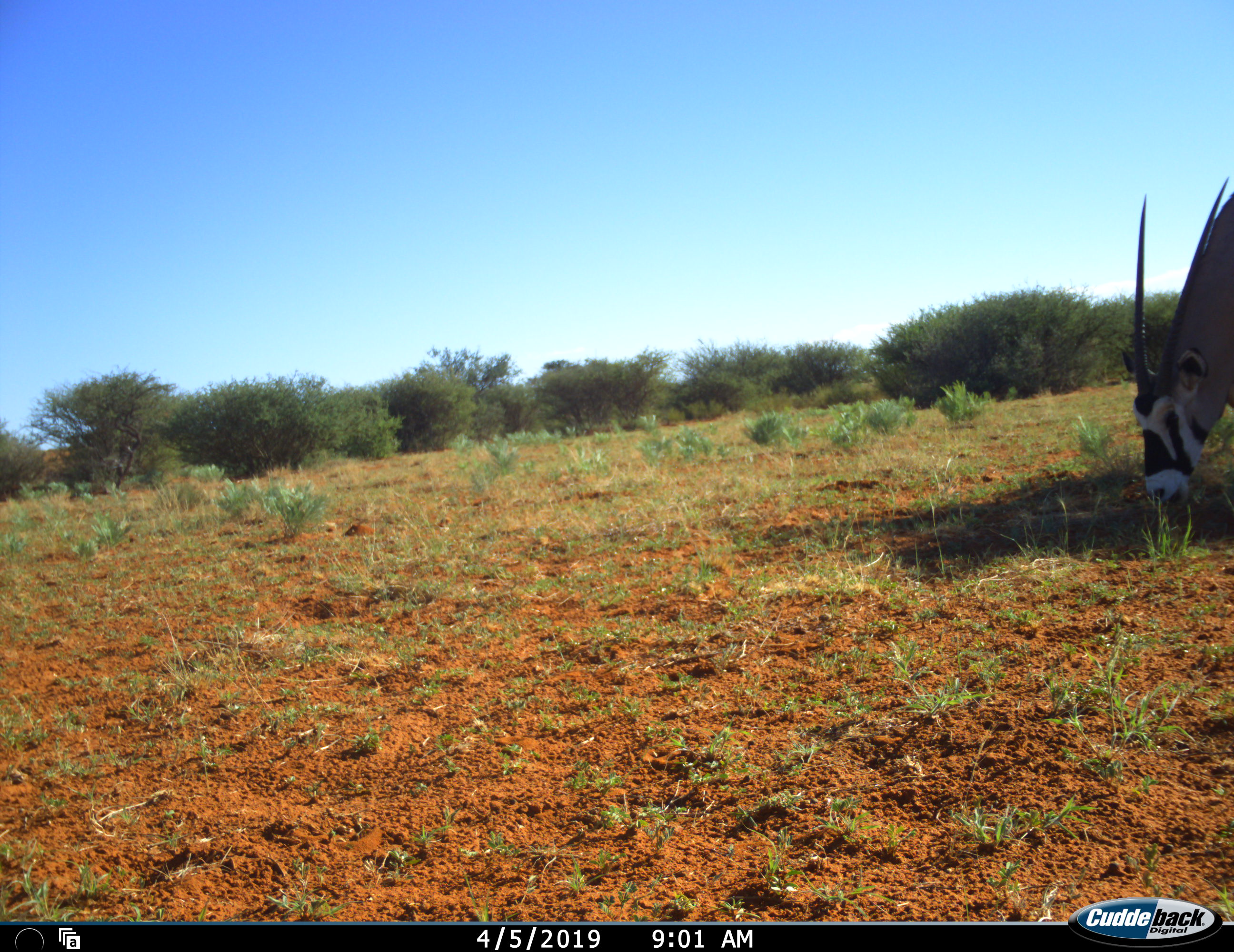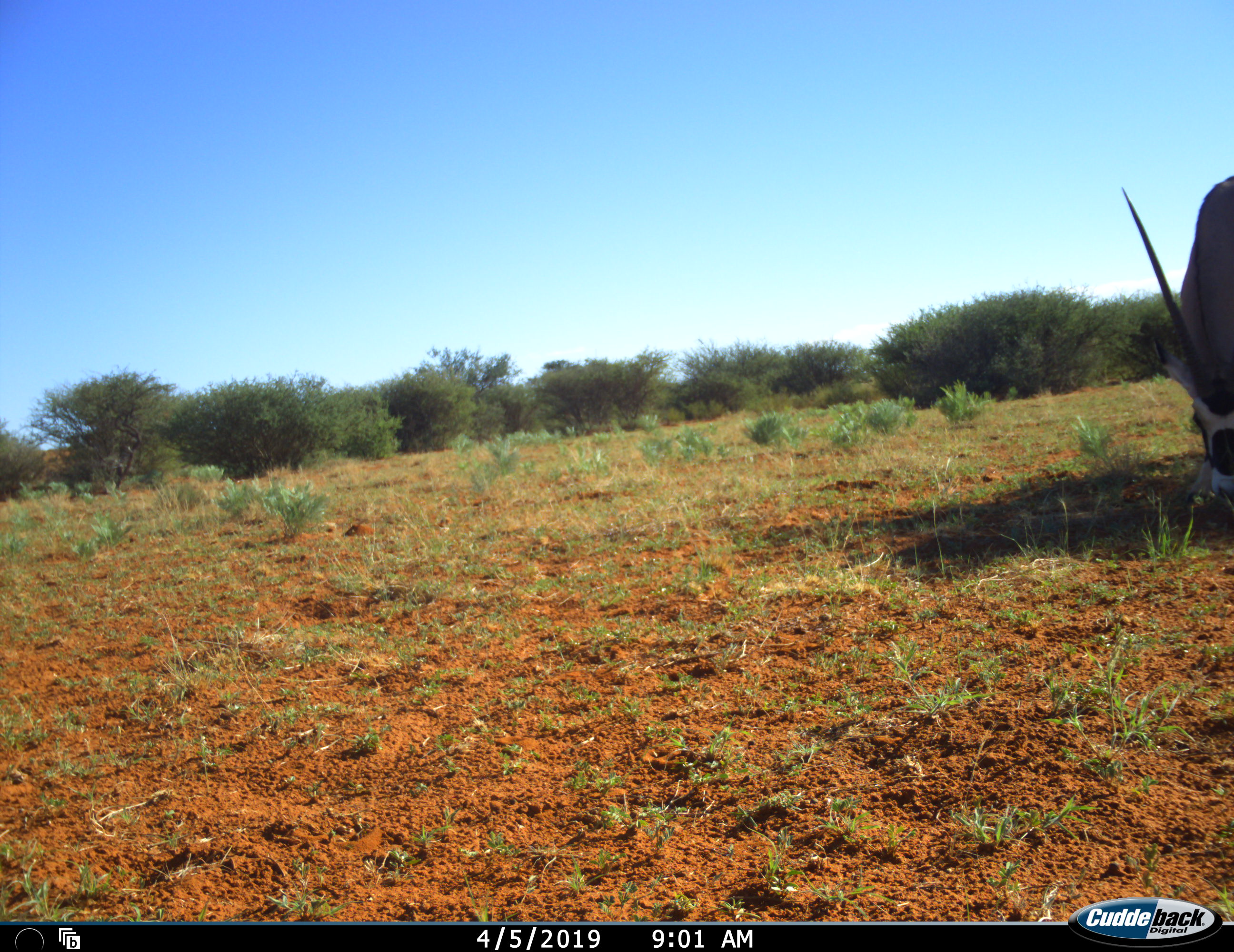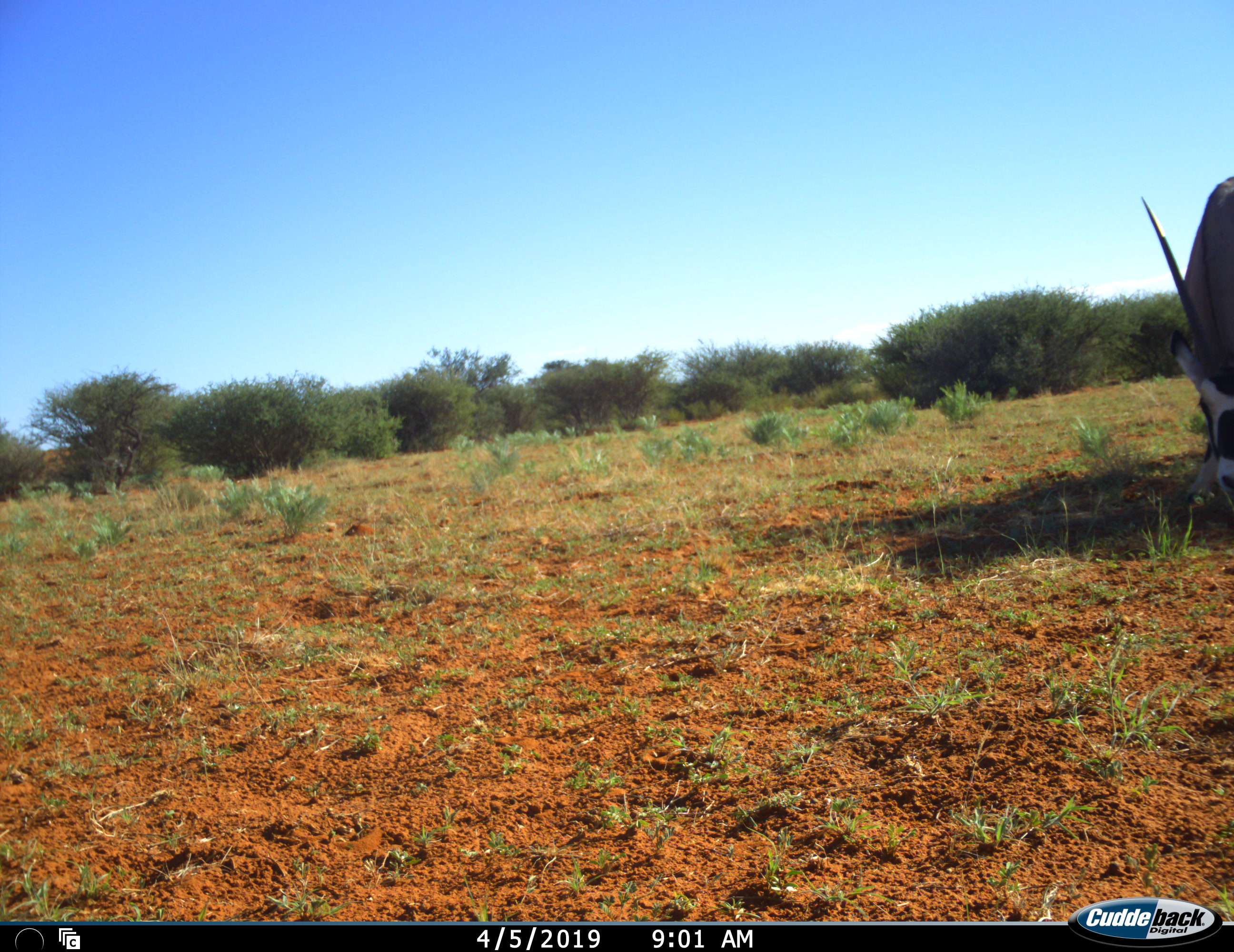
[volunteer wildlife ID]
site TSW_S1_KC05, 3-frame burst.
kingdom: Animalia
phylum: Chordata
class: Mammalia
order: Artiodactyla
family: Bovidae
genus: Oryx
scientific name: Oryx gazella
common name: gemsbok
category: oryx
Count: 1.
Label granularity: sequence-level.